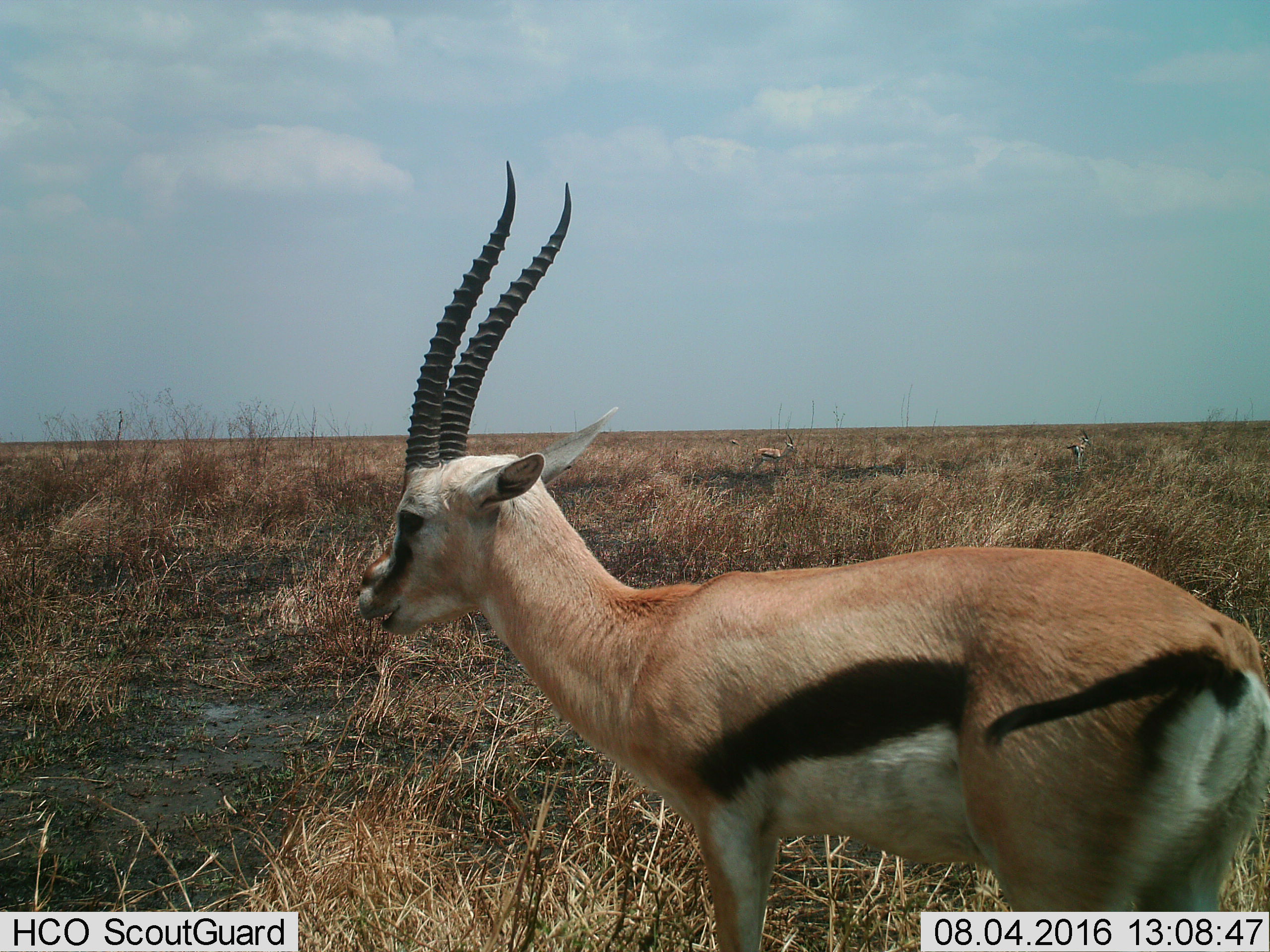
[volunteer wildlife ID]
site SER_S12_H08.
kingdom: Animalia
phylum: Chordata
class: Mammalia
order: Artiodactyla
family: Bovidae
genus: Eudorcas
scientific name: Eudorcas thomsonii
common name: thomson's gazelle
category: gazellethomsons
Gazellethomsons (thomson's gazelle) (Eudorcas thomsonii), count 1. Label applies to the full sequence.